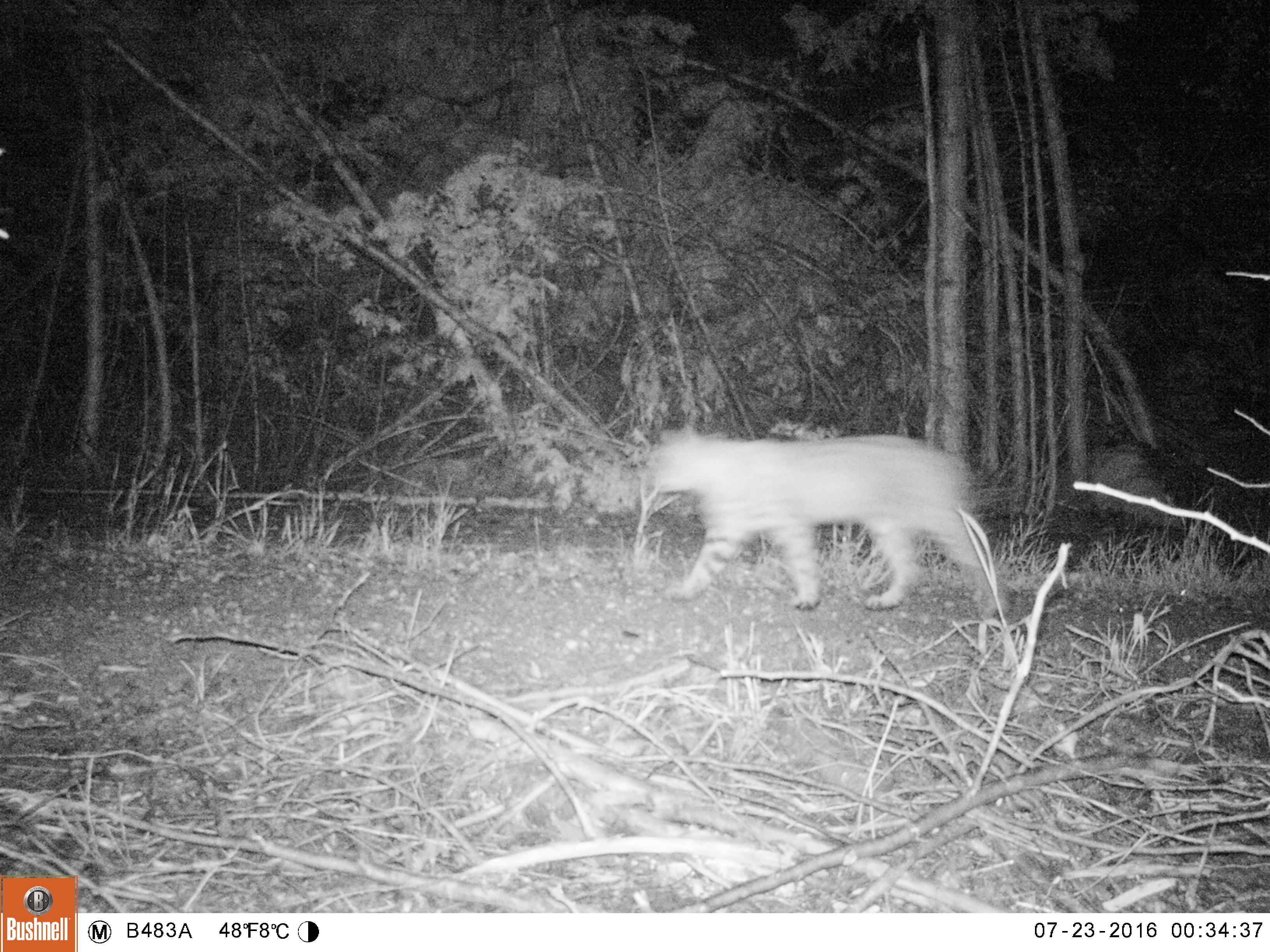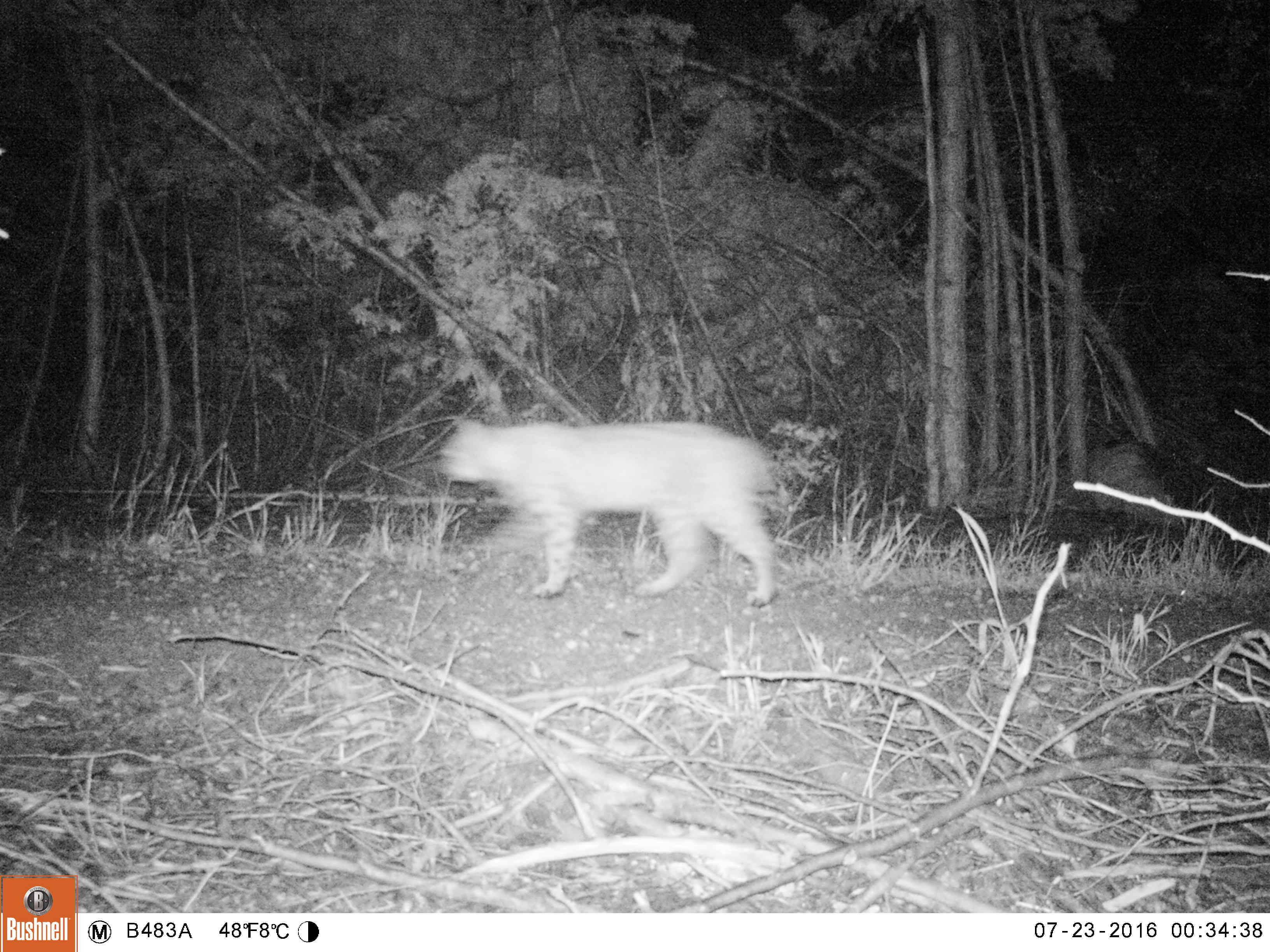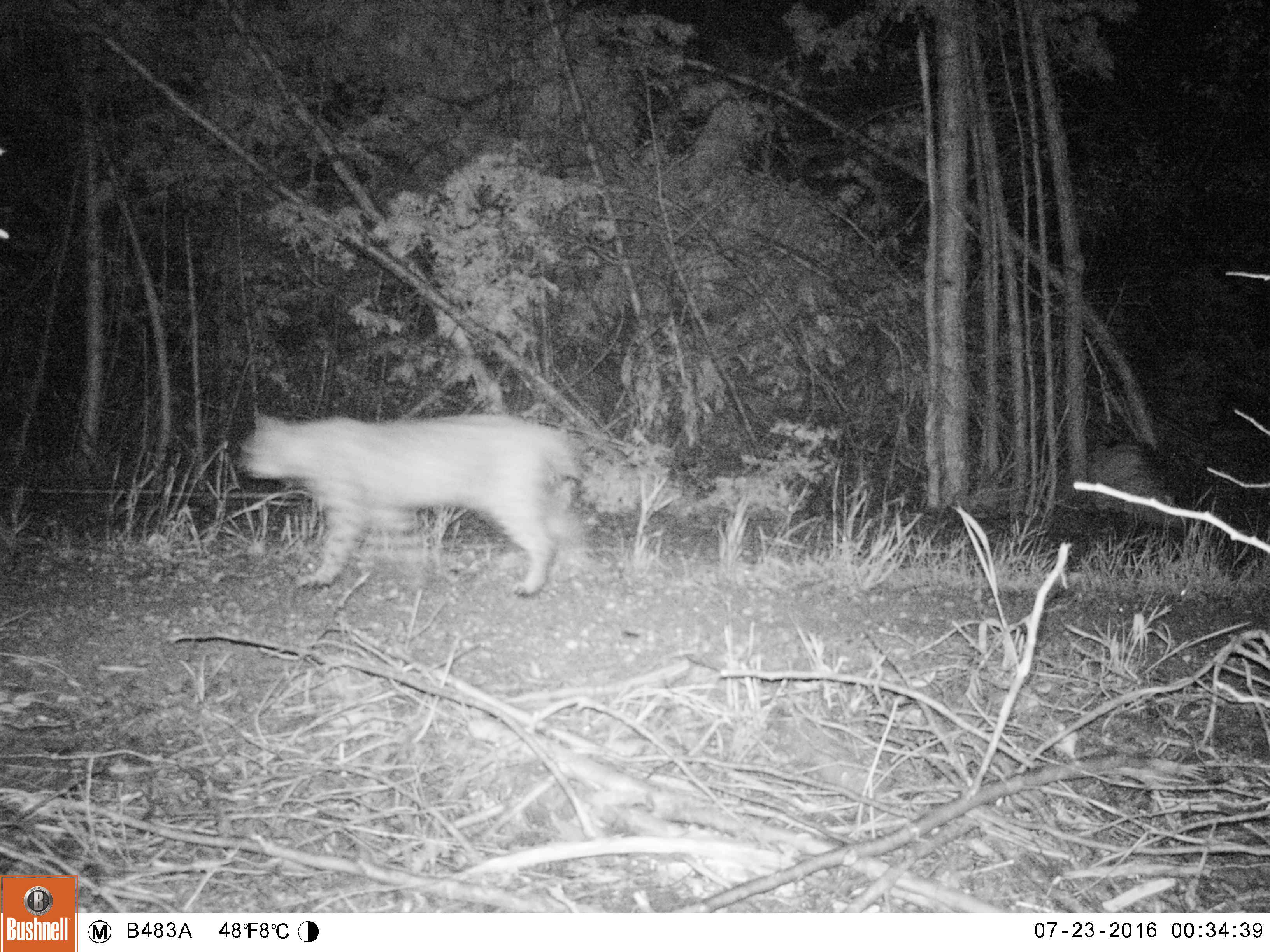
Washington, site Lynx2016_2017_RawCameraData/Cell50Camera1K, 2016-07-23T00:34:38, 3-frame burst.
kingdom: Animalia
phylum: Chordata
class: Mammalia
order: Carnivora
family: Felidae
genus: Lynx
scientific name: Lynx rufus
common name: bobcat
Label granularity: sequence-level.